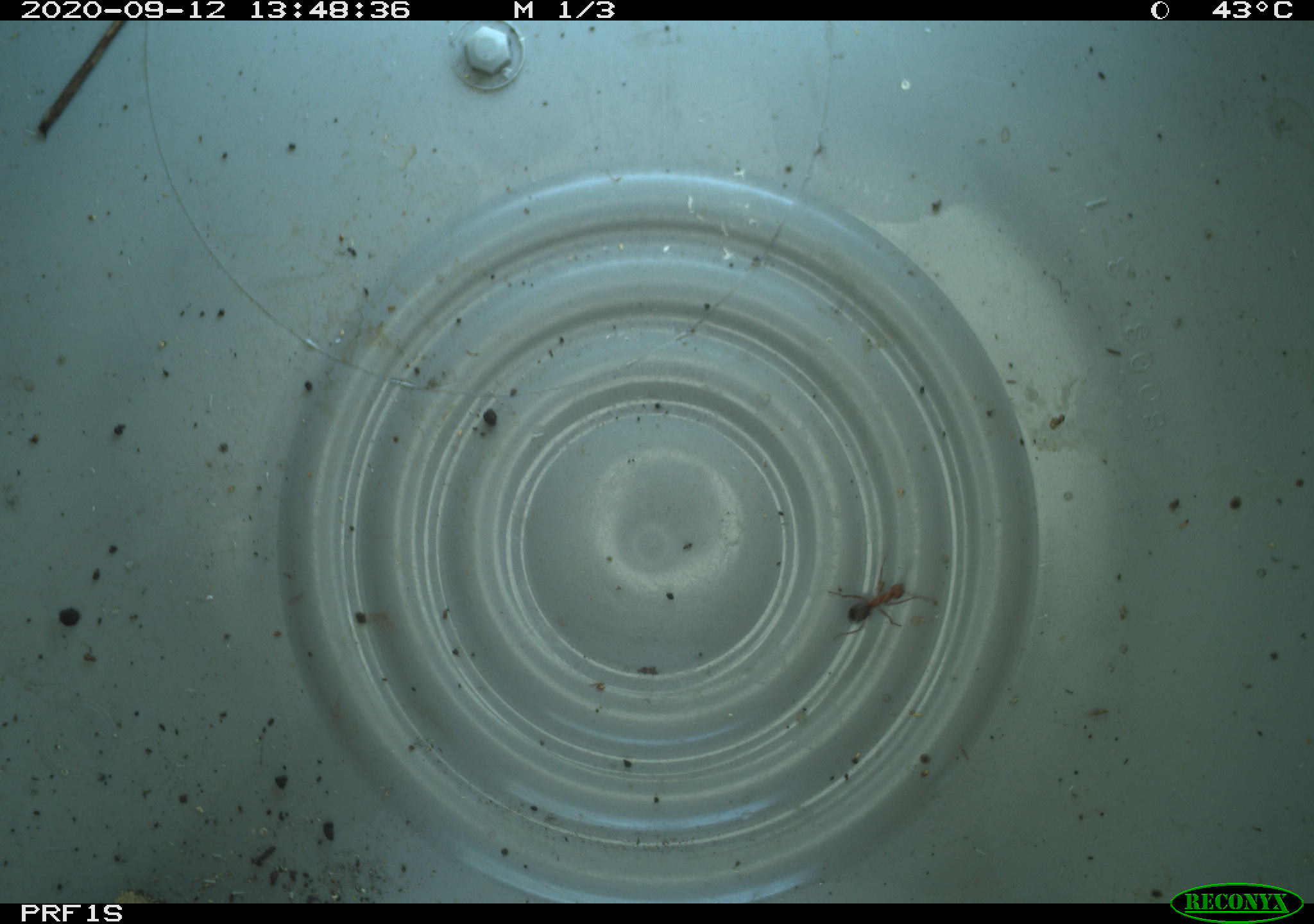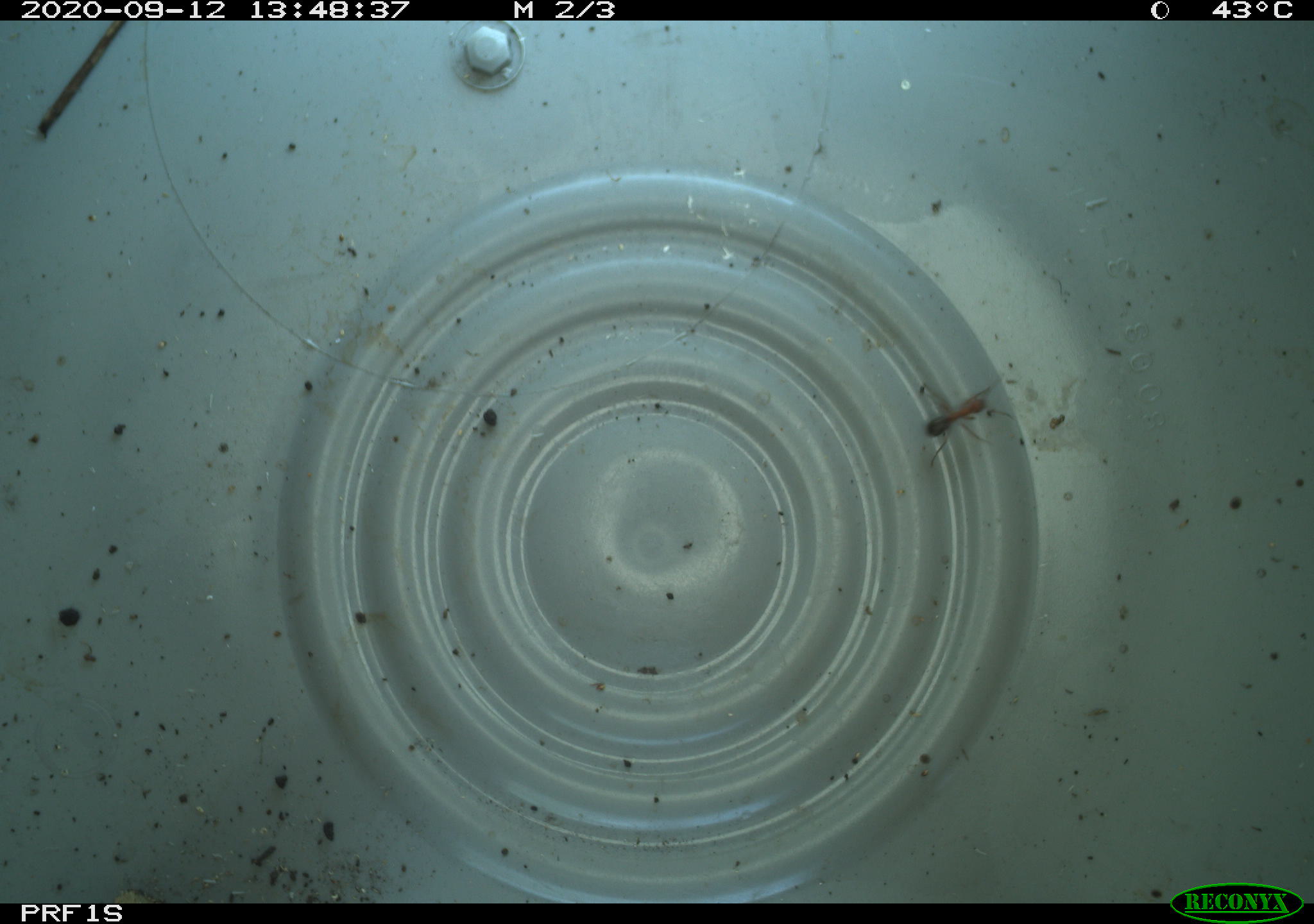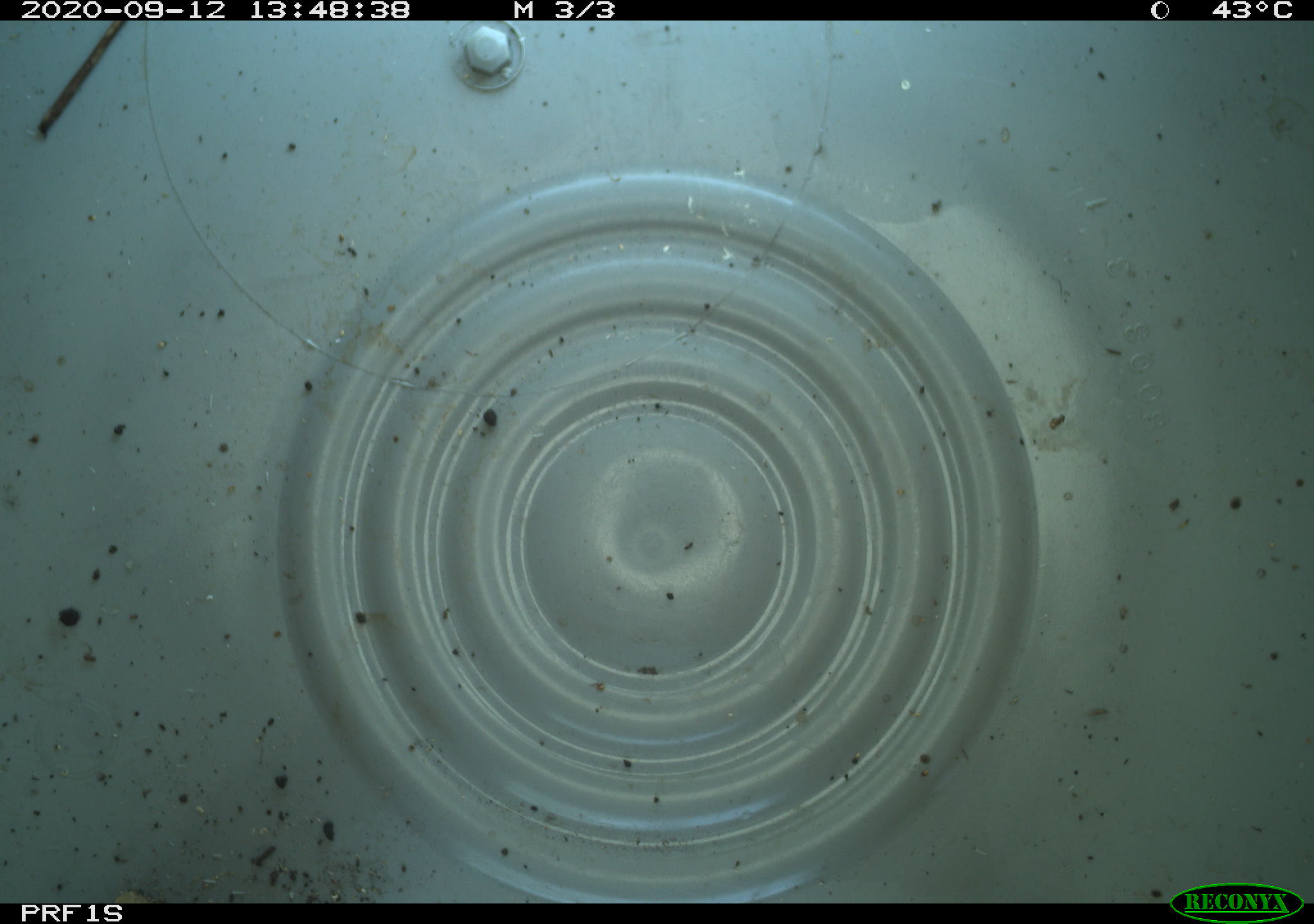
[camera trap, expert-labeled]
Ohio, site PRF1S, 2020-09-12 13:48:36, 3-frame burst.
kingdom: Animalia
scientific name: Animalia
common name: animal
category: invertebrate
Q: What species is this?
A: Invertebrate (animal) (Animalia).